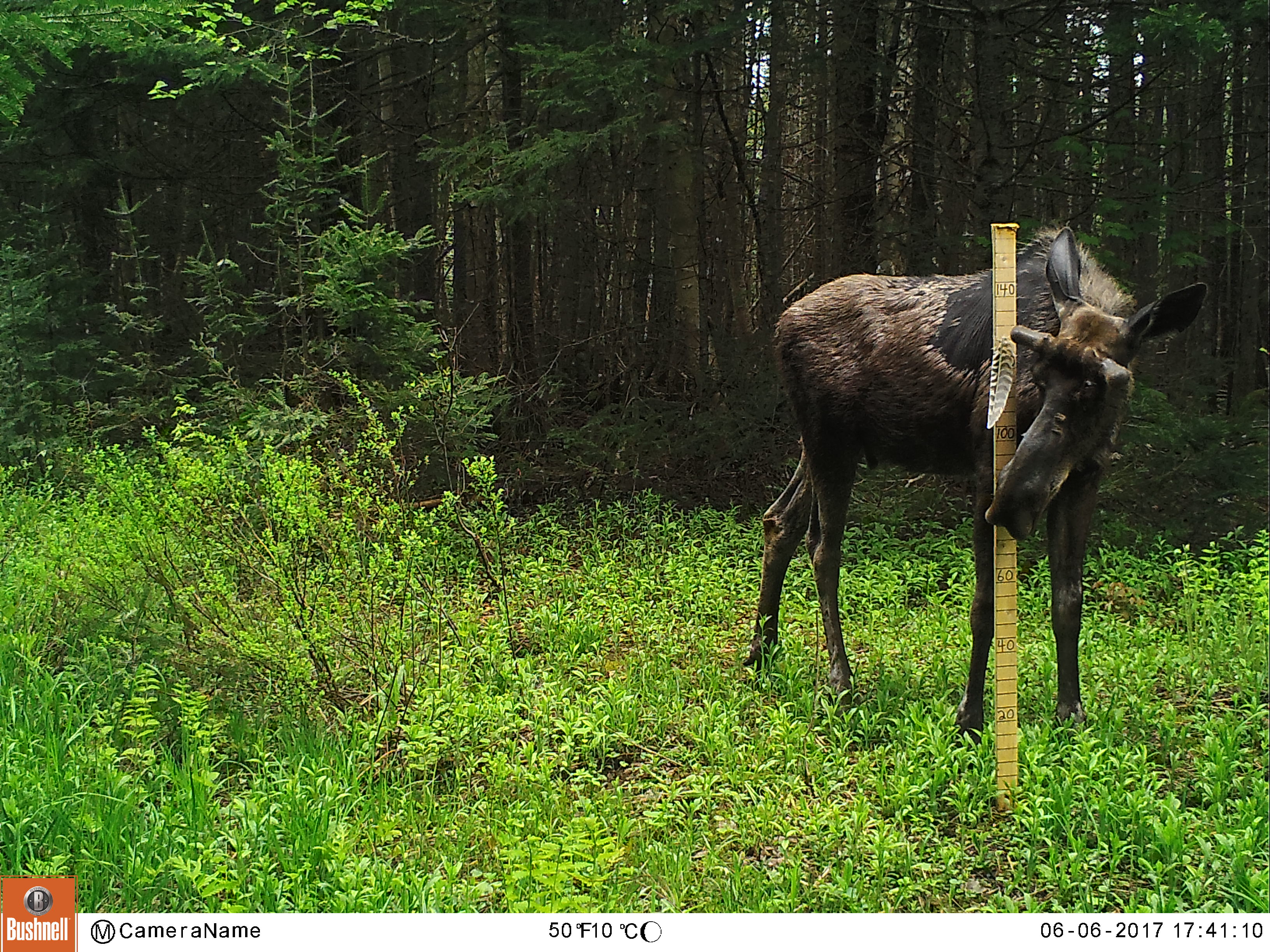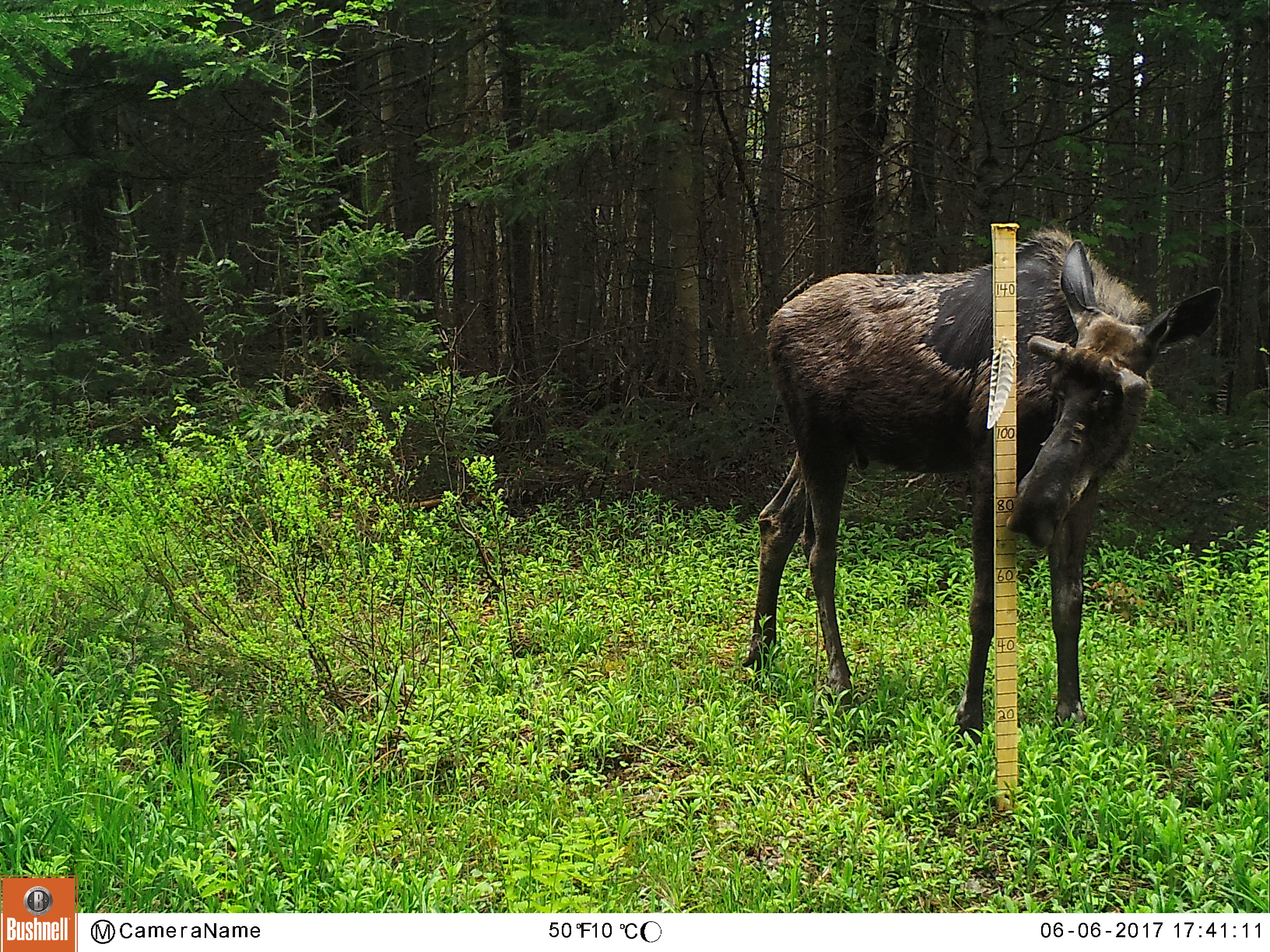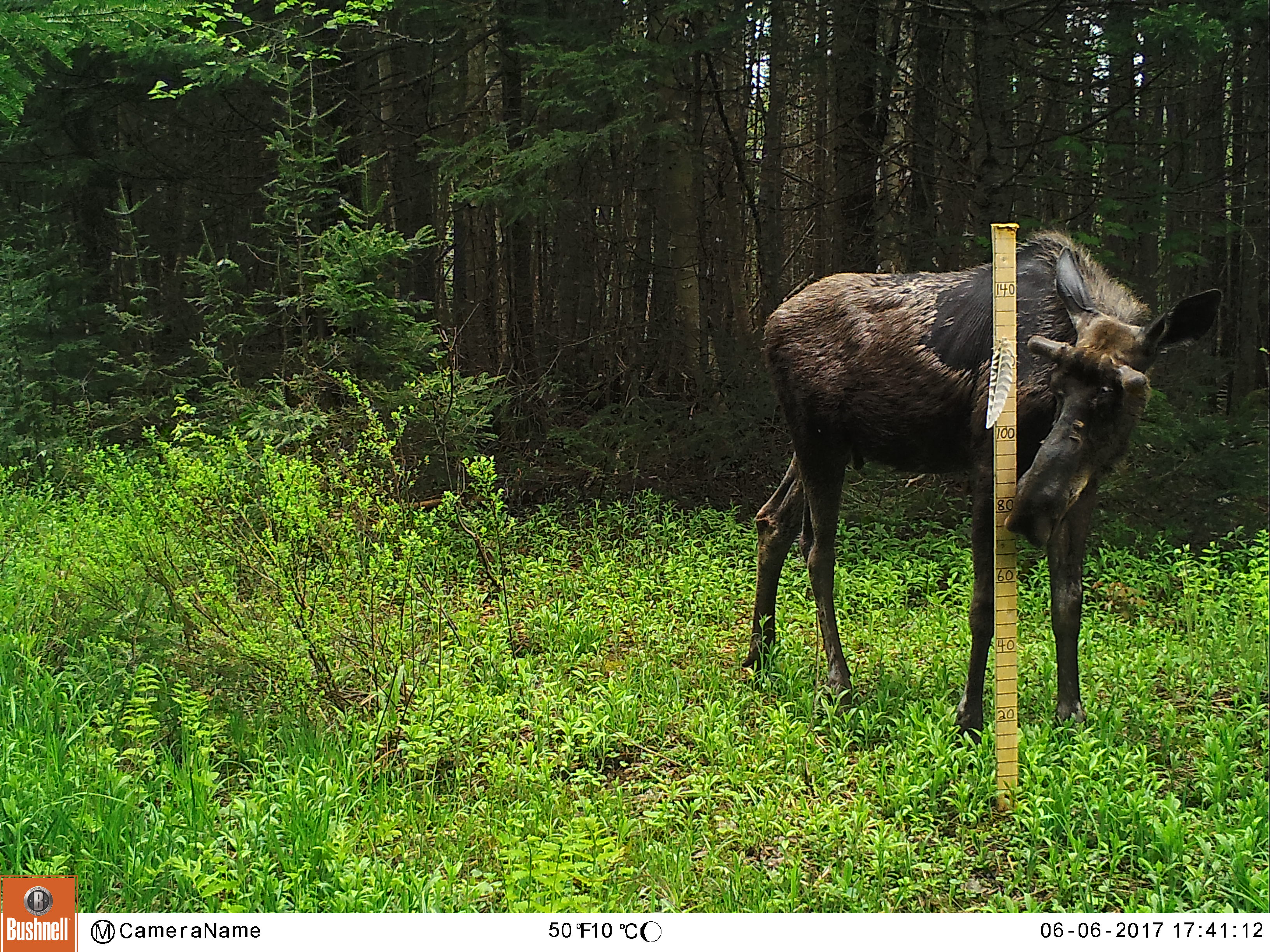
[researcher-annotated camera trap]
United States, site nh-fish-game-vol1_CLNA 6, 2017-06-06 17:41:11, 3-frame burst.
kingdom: Animalia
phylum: Chordata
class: Mammalia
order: Artiodactyla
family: Cervidae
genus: Alces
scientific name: Alces alces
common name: moose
Moose (Alces alces).